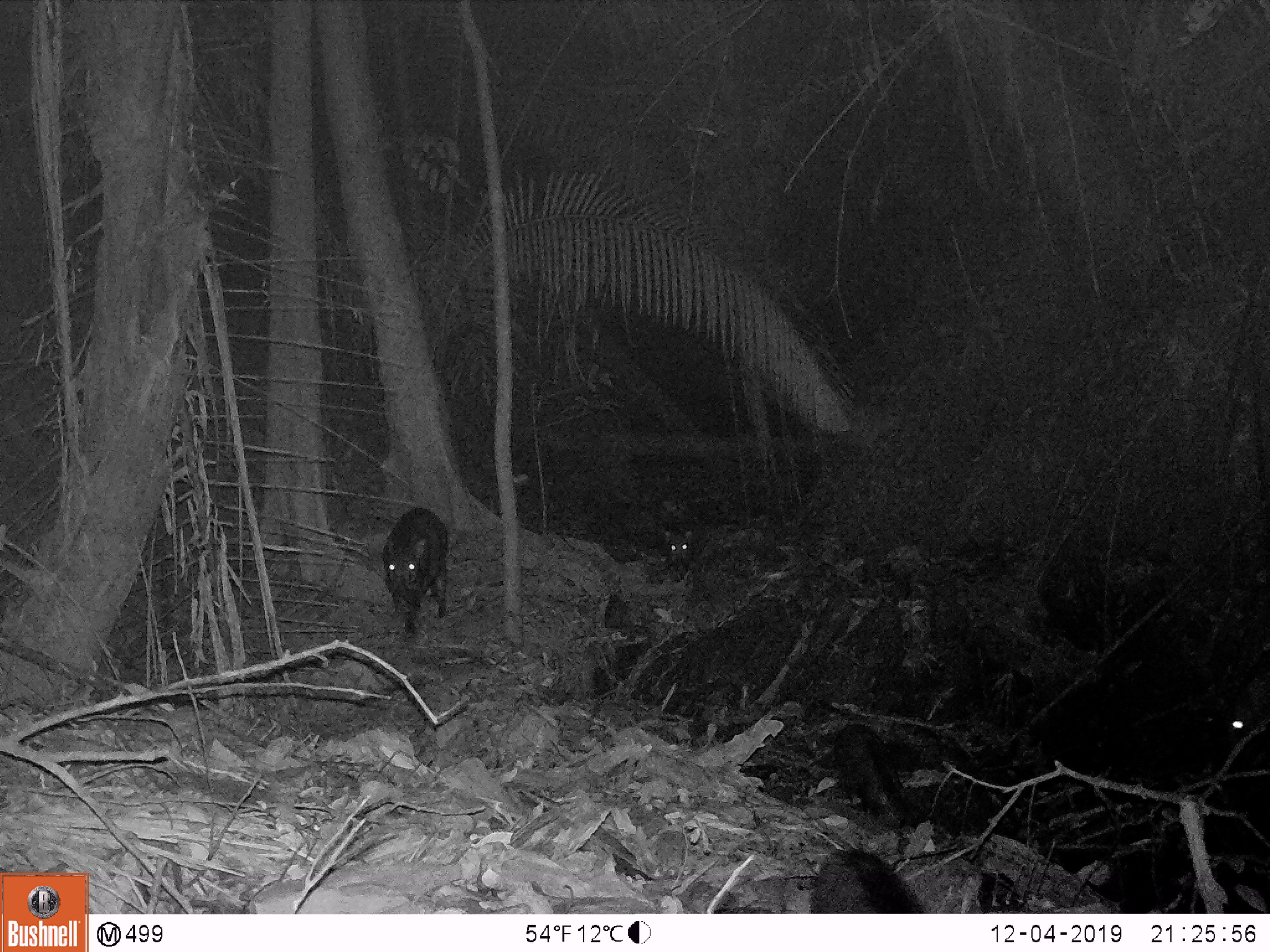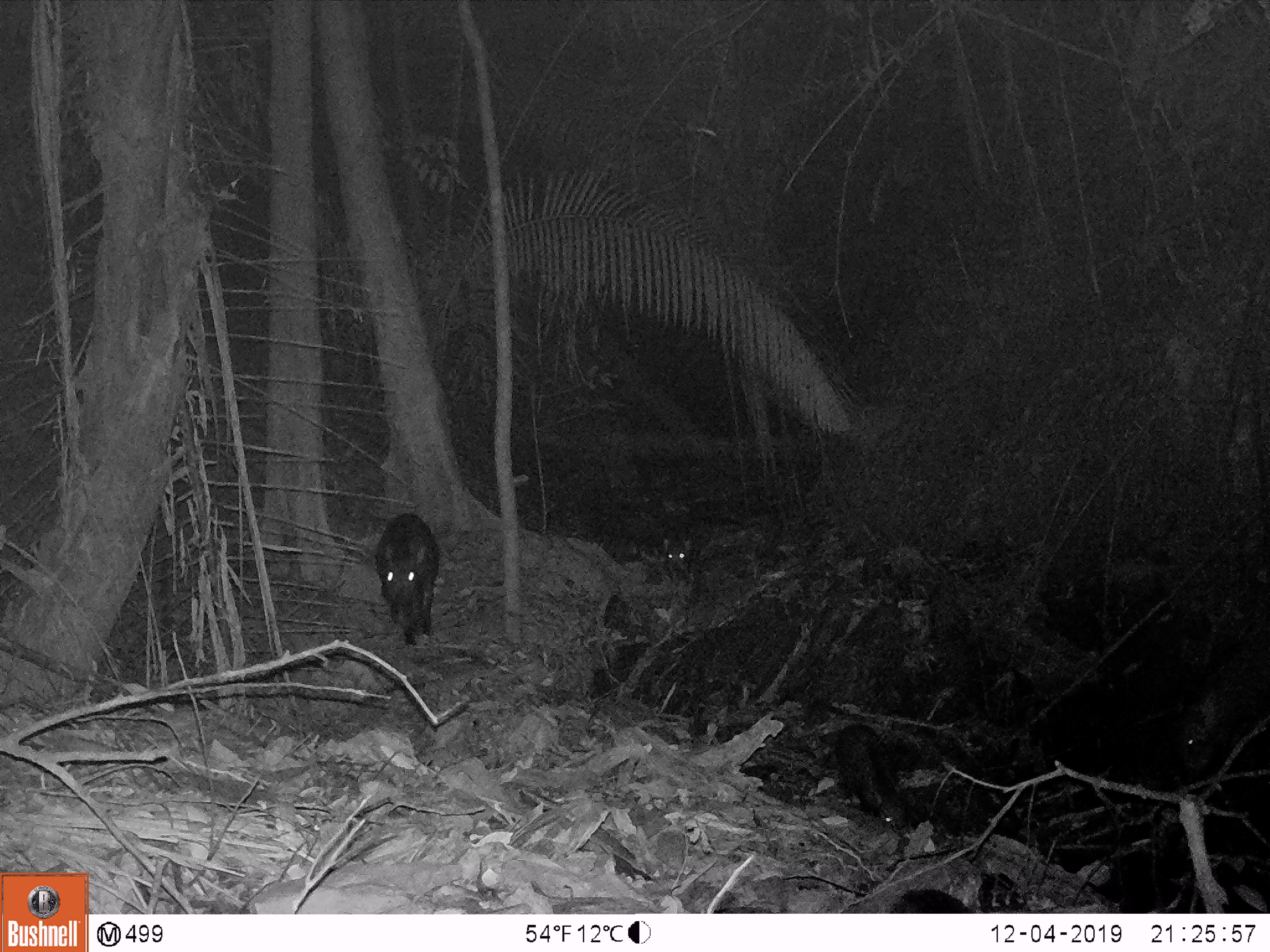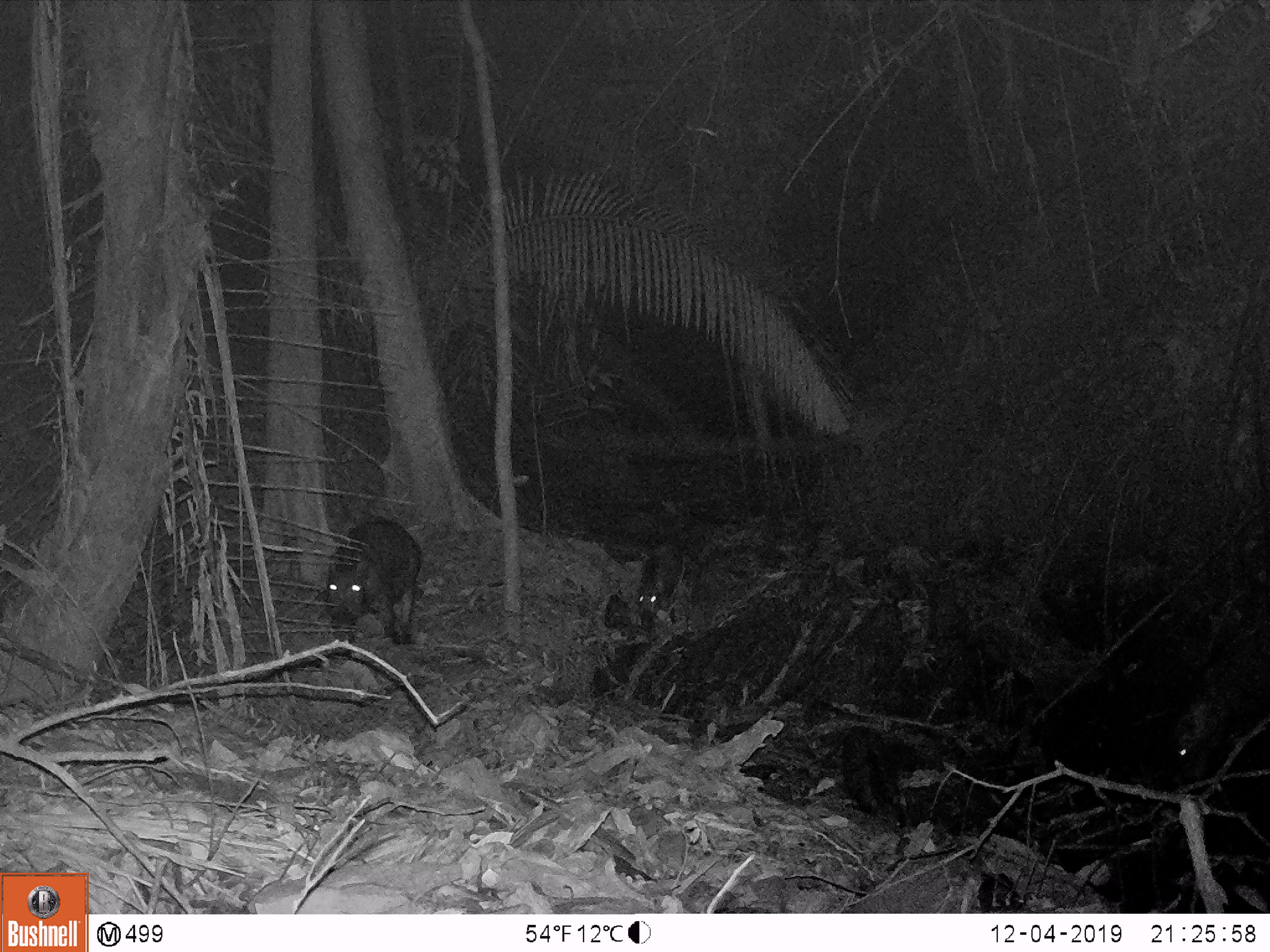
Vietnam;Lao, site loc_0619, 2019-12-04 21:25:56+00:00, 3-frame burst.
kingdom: Animalia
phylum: Chordata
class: Mammalia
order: Artiodactyla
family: Suidae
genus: Sus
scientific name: Sus scrofa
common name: eurasian wild pig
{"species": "eurasian wild pig (Sus scrofa)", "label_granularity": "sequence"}